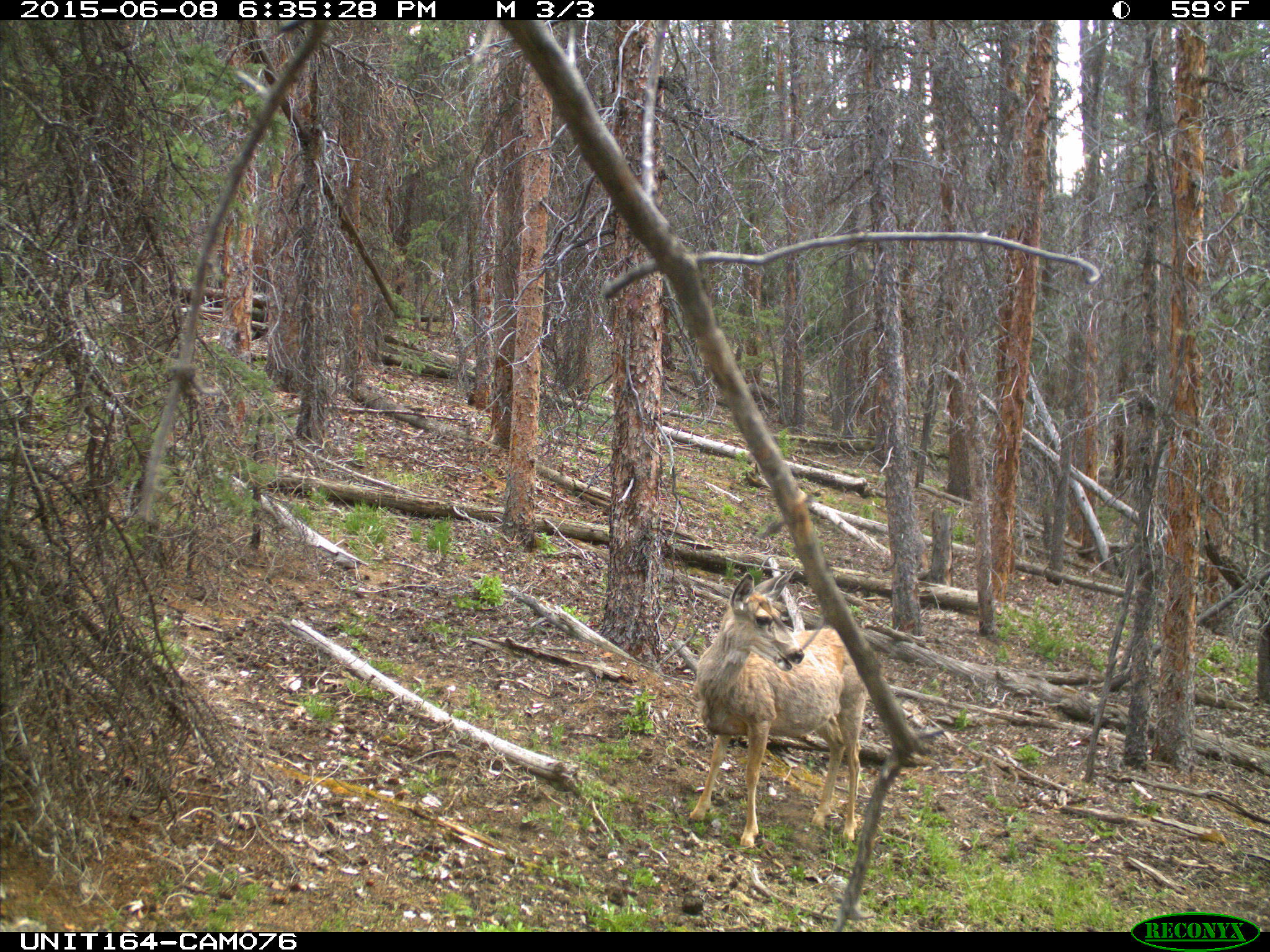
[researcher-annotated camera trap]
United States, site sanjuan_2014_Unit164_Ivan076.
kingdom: Animalia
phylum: Chordata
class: Mammalia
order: Artiodactyla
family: Cervidae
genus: Odocoileus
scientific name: Odocoileus hemionus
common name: mule deer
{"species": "Odocoileus hemionus (mule deer)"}